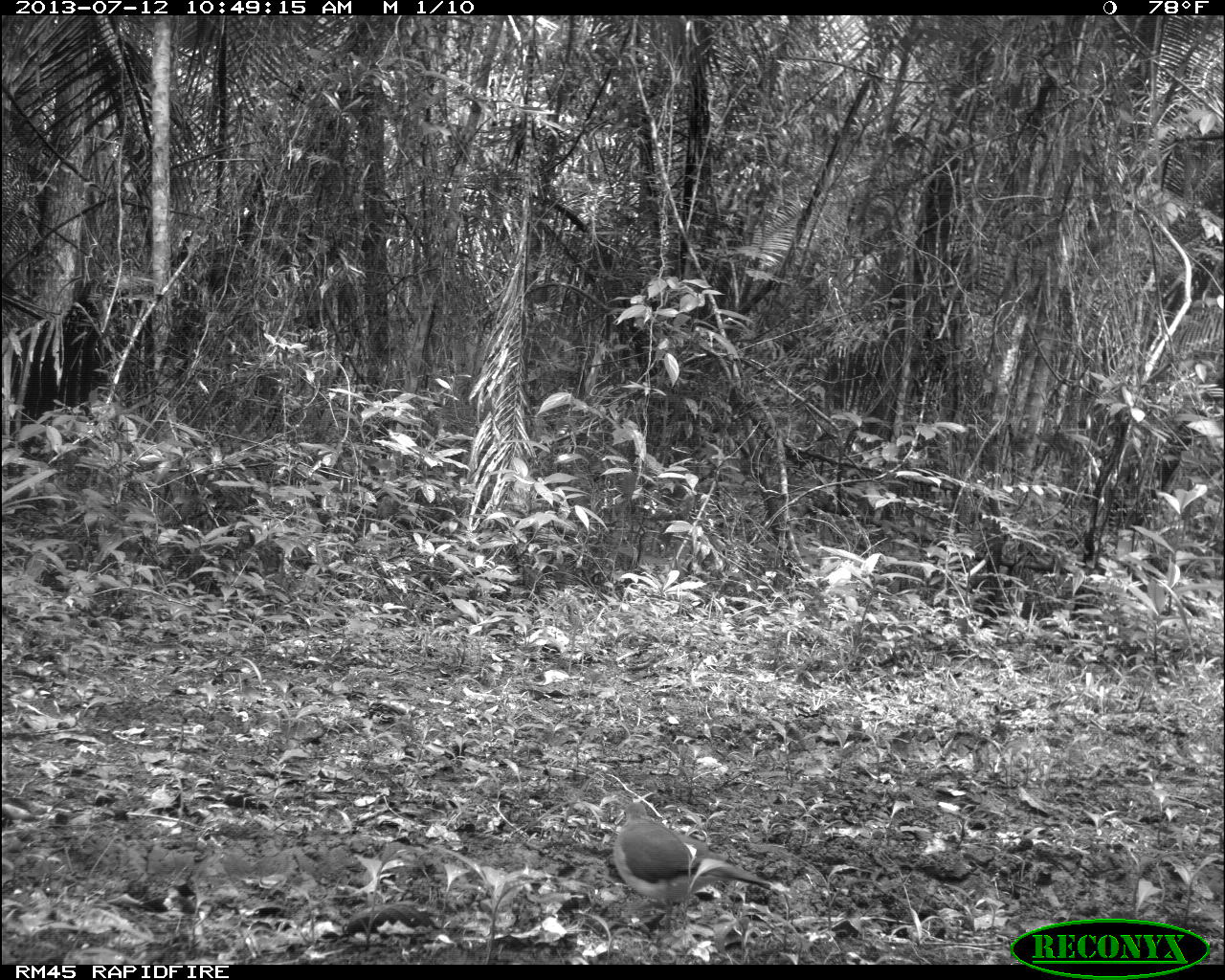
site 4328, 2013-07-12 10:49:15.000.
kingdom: Animalia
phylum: Chordata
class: Aves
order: Columbiformes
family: Columbidae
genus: Leptotila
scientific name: Leptotila plumbeiceps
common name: gray-headed dove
Leptotila plumbeiceps (gray-headed dove), count 1.